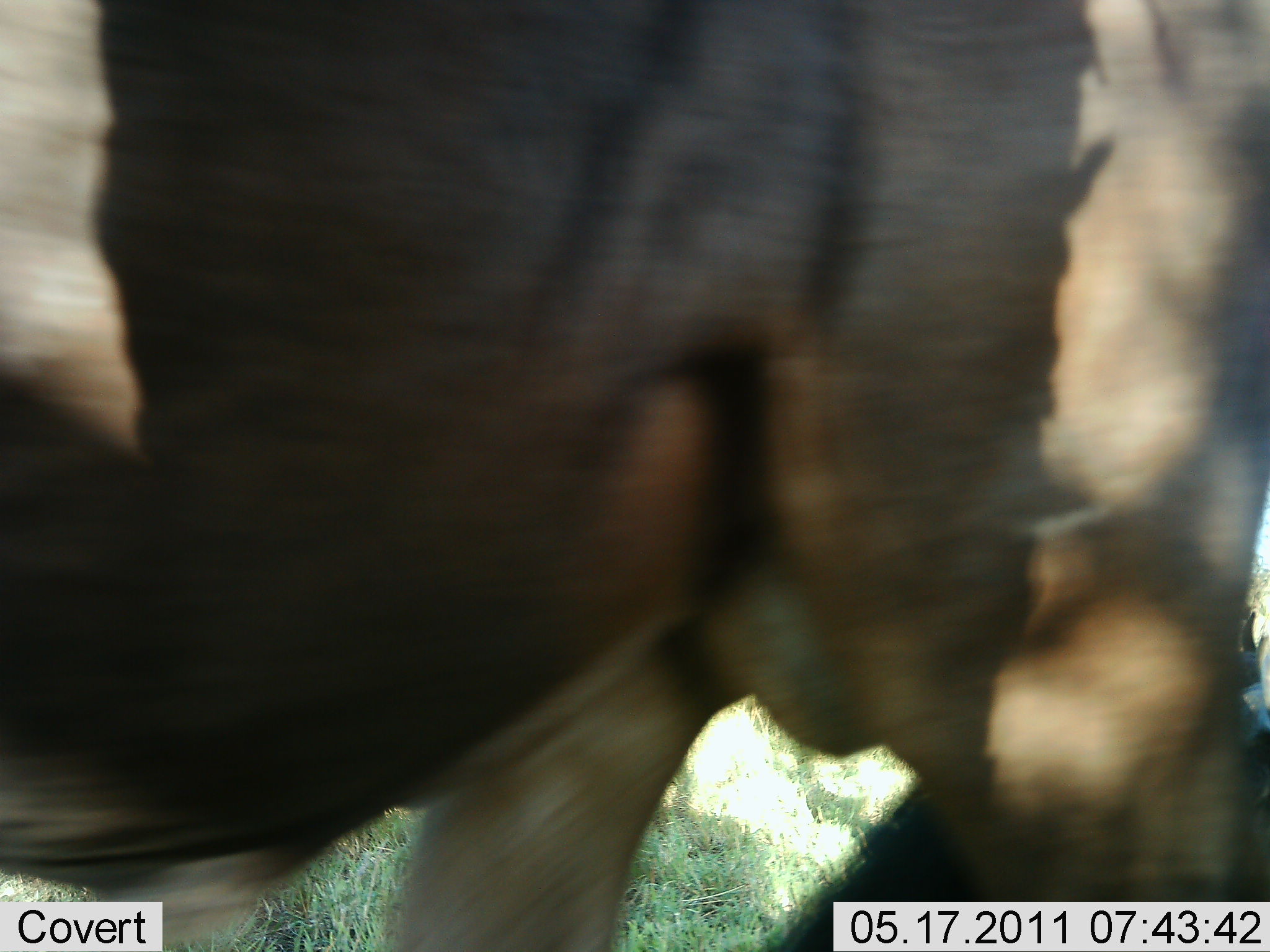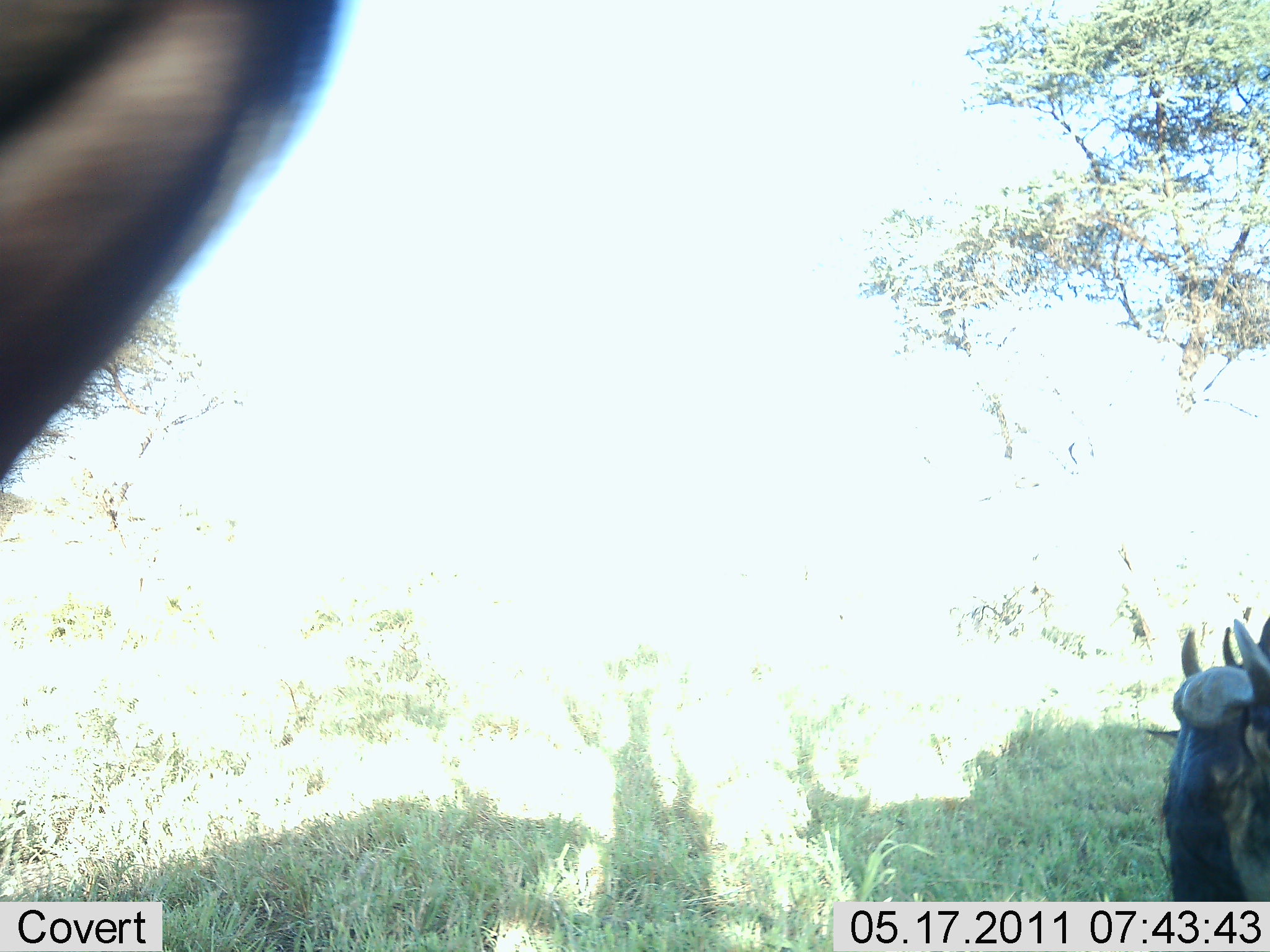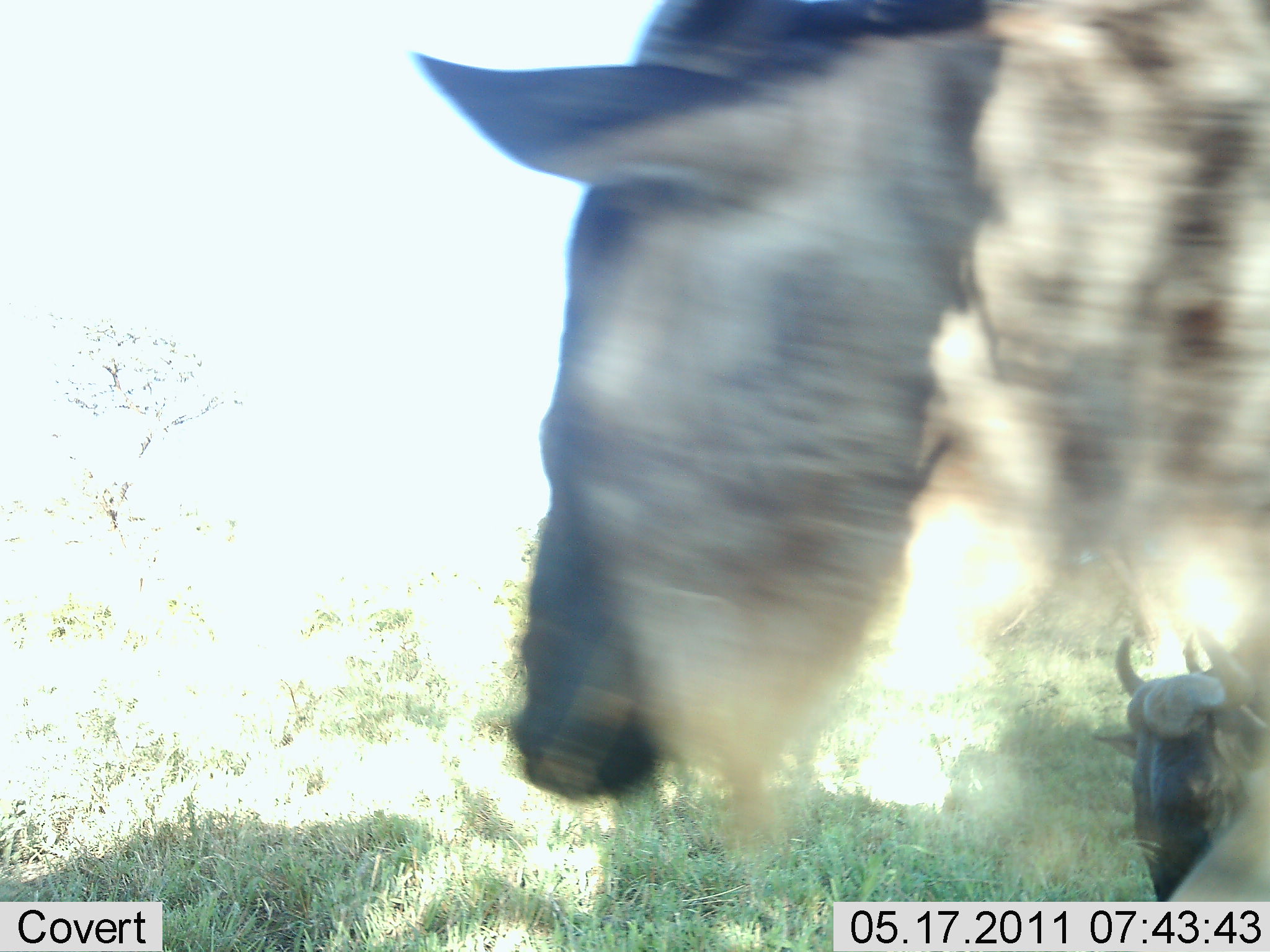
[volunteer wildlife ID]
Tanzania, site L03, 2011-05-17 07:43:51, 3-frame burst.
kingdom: Animalia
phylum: Chordata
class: Mammalia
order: Artiodactyla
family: Bovidae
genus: Connochaetes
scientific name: Connochaetes taurinus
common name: blue wildebeest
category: wildebeest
Wildebeest (blue wildebeest) (Connochaetes taurinus), count 2. Behavior (volunteer vote fractions): standing 20%, resting 10%, moving 80%, interacting 0%. Young present (vote fraction): 10%. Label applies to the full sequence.